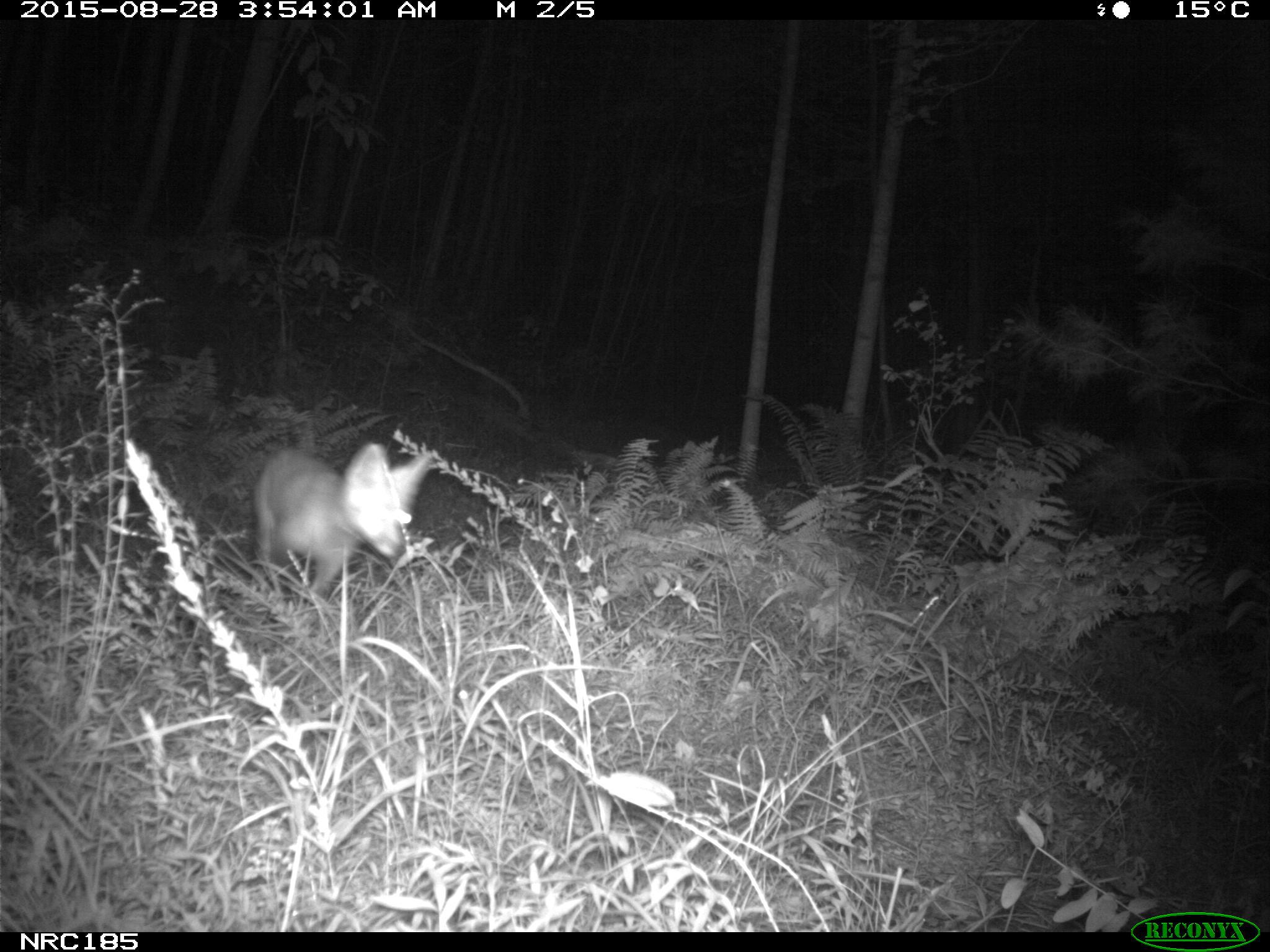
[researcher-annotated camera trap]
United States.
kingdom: Animalia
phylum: Chordata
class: Mammalia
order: Carnivora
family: Canidae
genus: Vulpes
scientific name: Vulpes vulpes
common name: red fox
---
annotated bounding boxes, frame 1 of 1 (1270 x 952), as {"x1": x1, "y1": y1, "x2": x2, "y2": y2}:
Red Fox: {"x1": 242, "y1": 436, "x2": 435, "y2": 599}